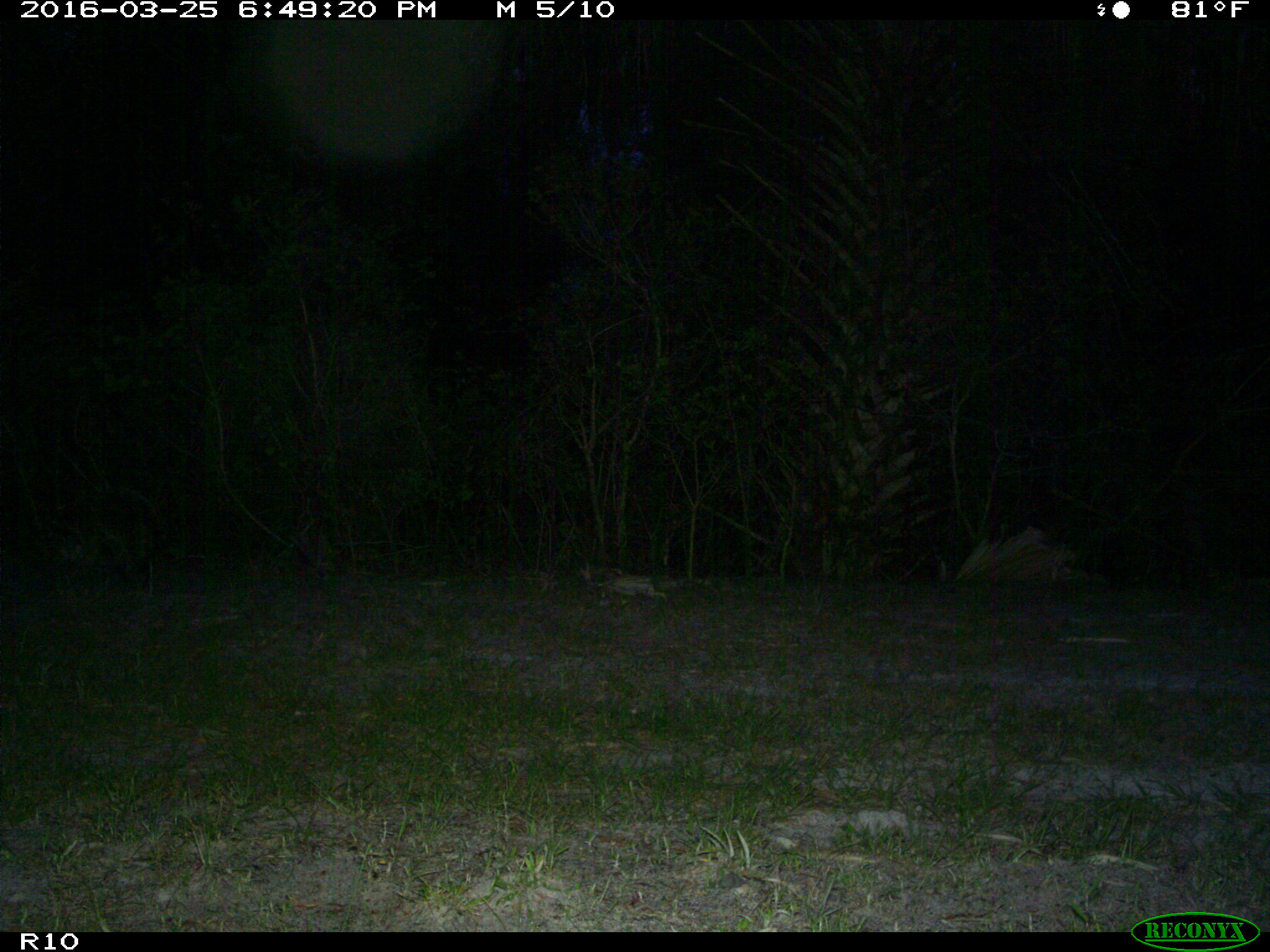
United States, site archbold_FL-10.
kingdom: Animalia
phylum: Chordata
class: Mammalia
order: Carnivora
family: Procyonidae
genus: Procyon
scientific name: Procyon lotor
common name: common raccoon